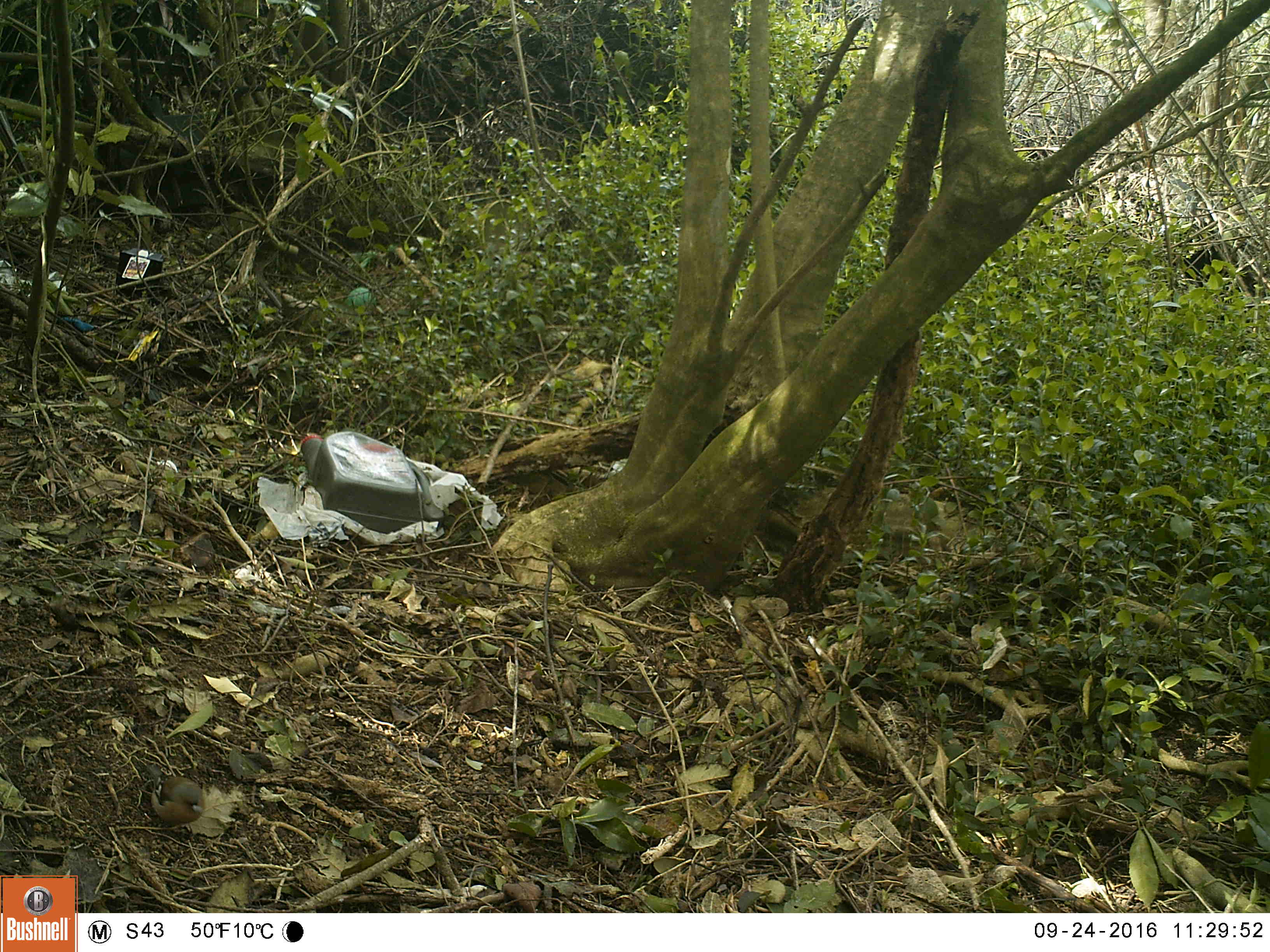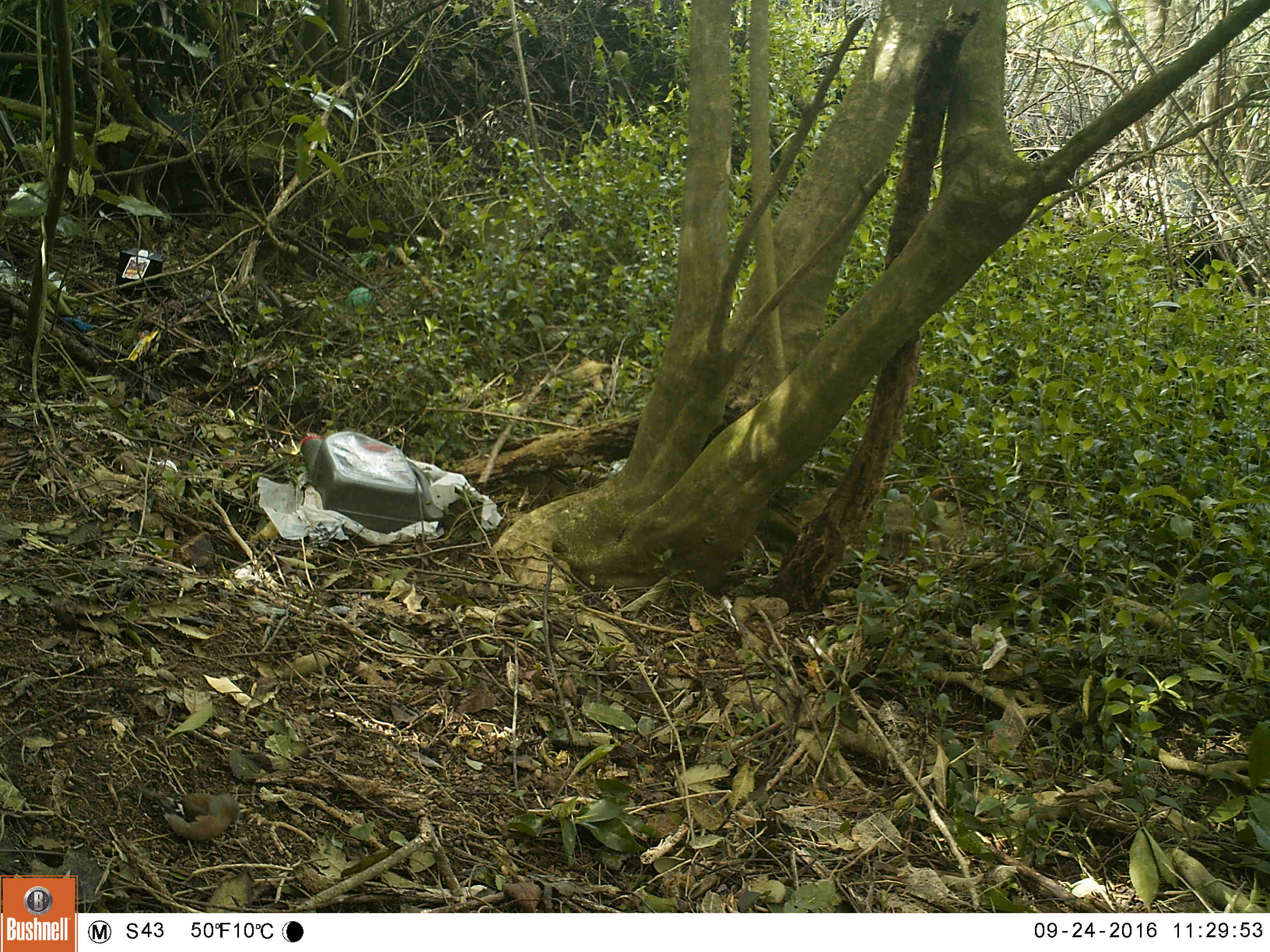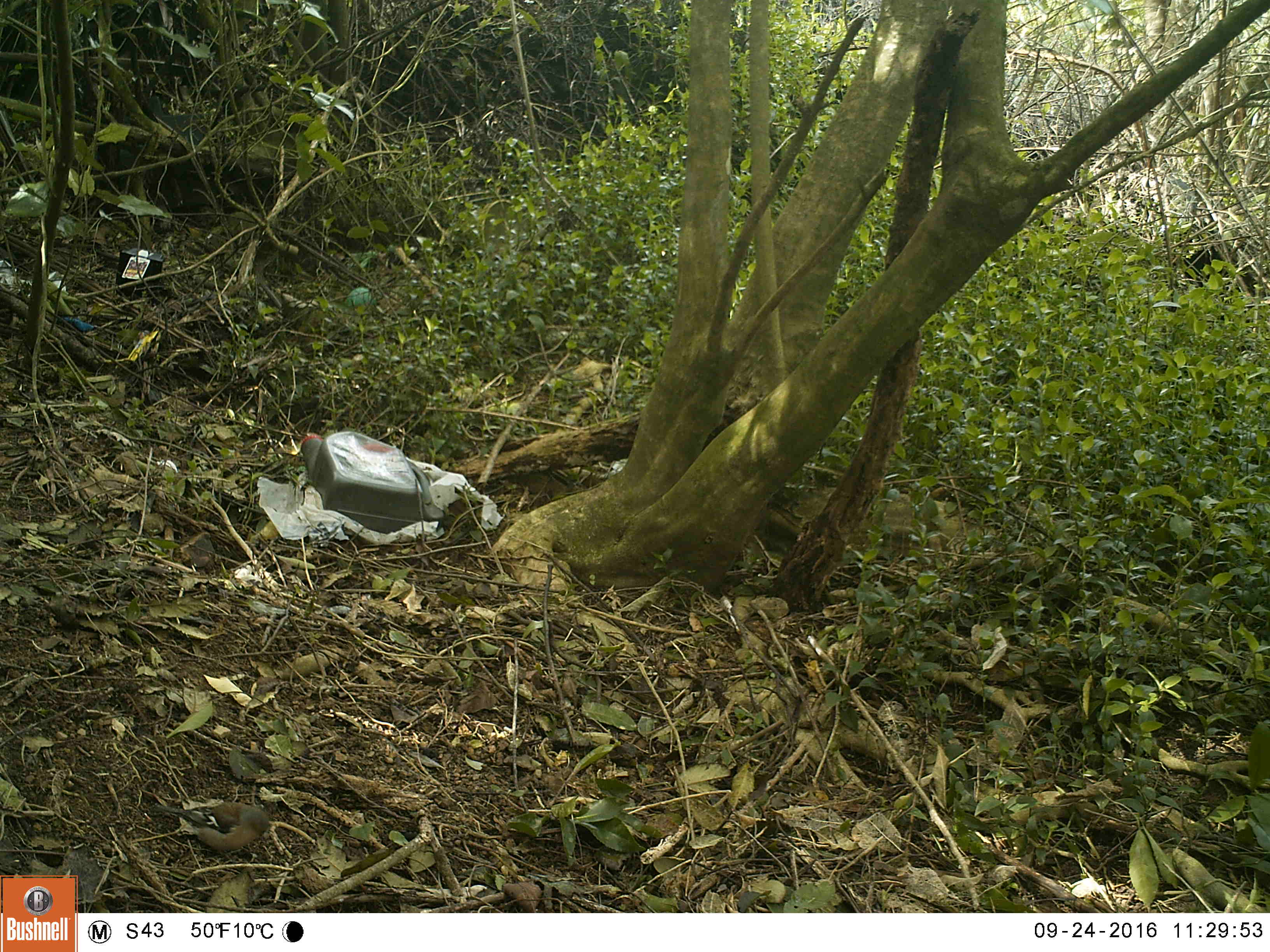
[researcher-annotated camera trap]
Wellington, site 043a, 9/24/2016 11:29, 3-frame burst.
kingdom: Animalia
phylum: Chordata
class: Aves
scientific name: Aves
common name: bird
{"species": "bird (Aves)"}